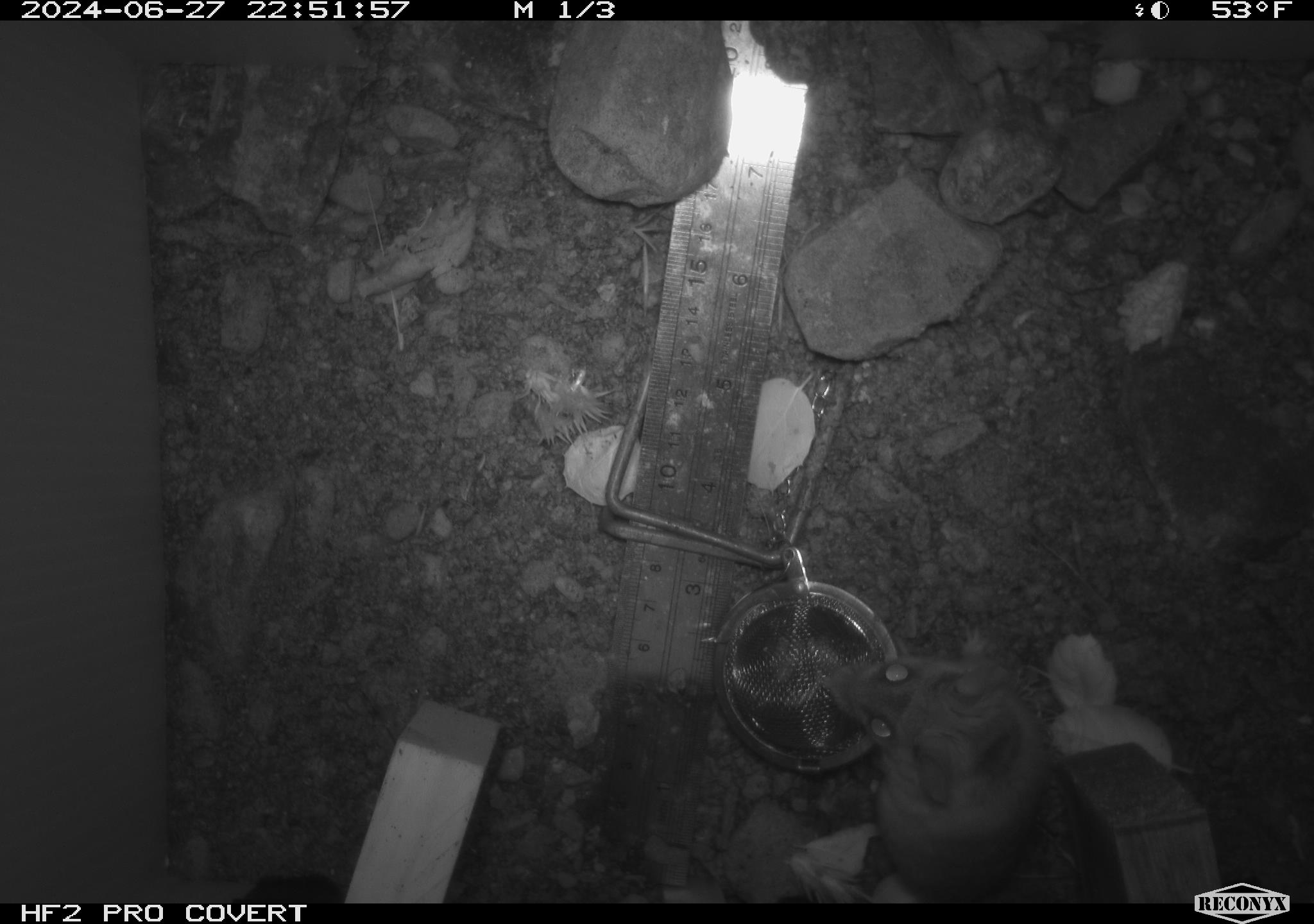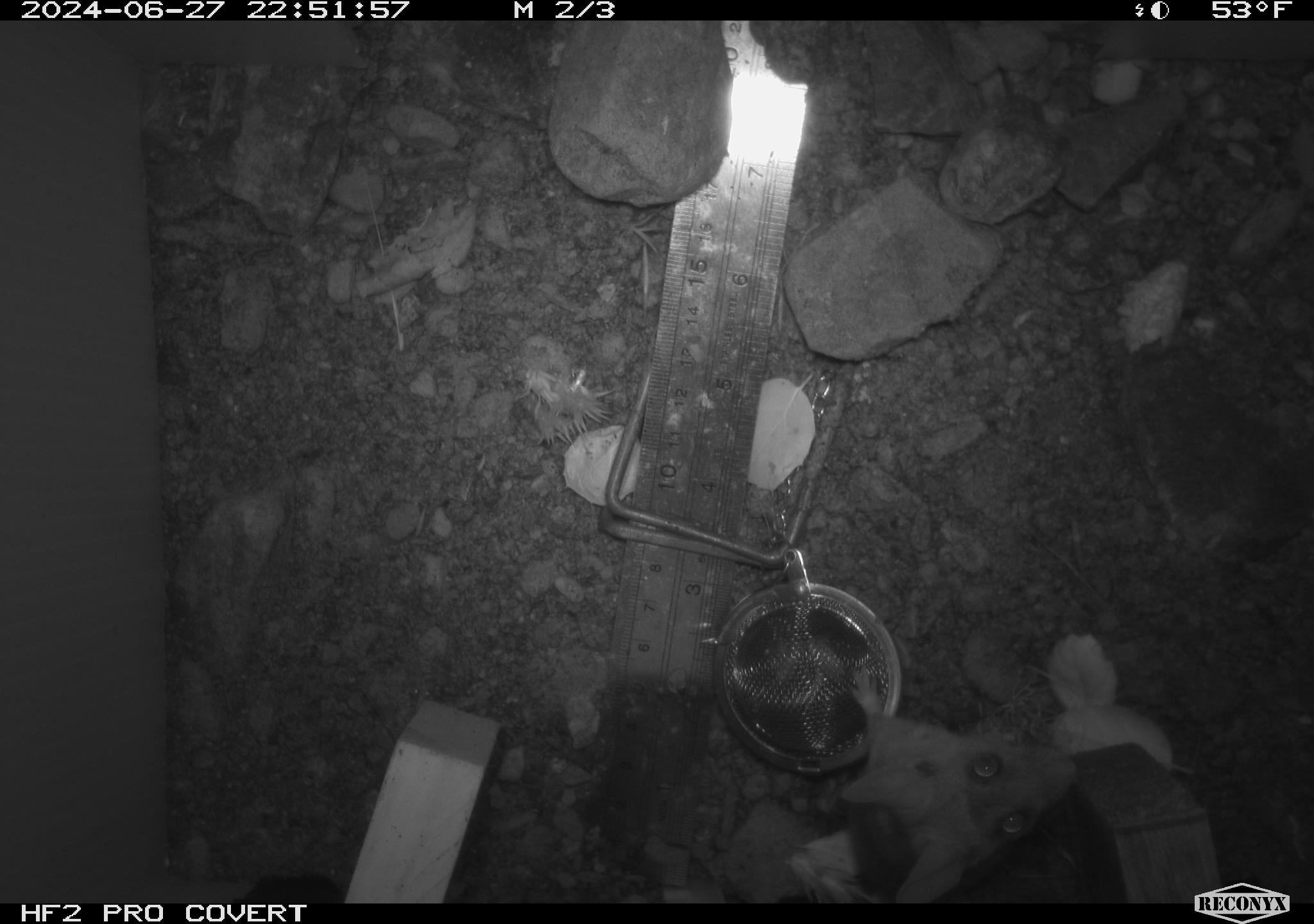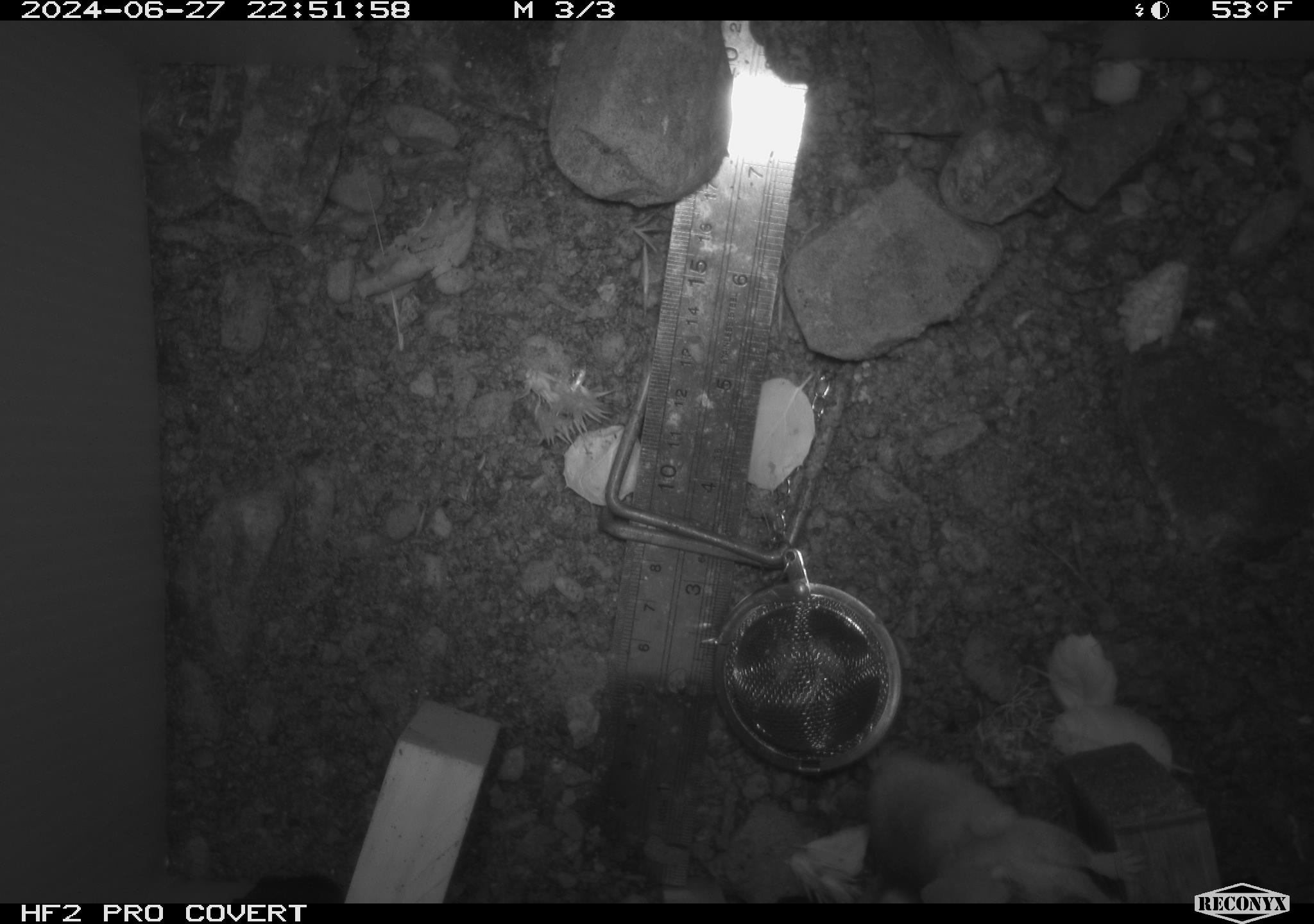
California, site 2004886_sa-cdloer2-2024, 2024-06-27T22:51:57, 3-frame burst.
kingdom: Animalia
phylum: Chordata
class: Mammalia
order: Rodentia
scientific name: Rodentia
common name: mouse species